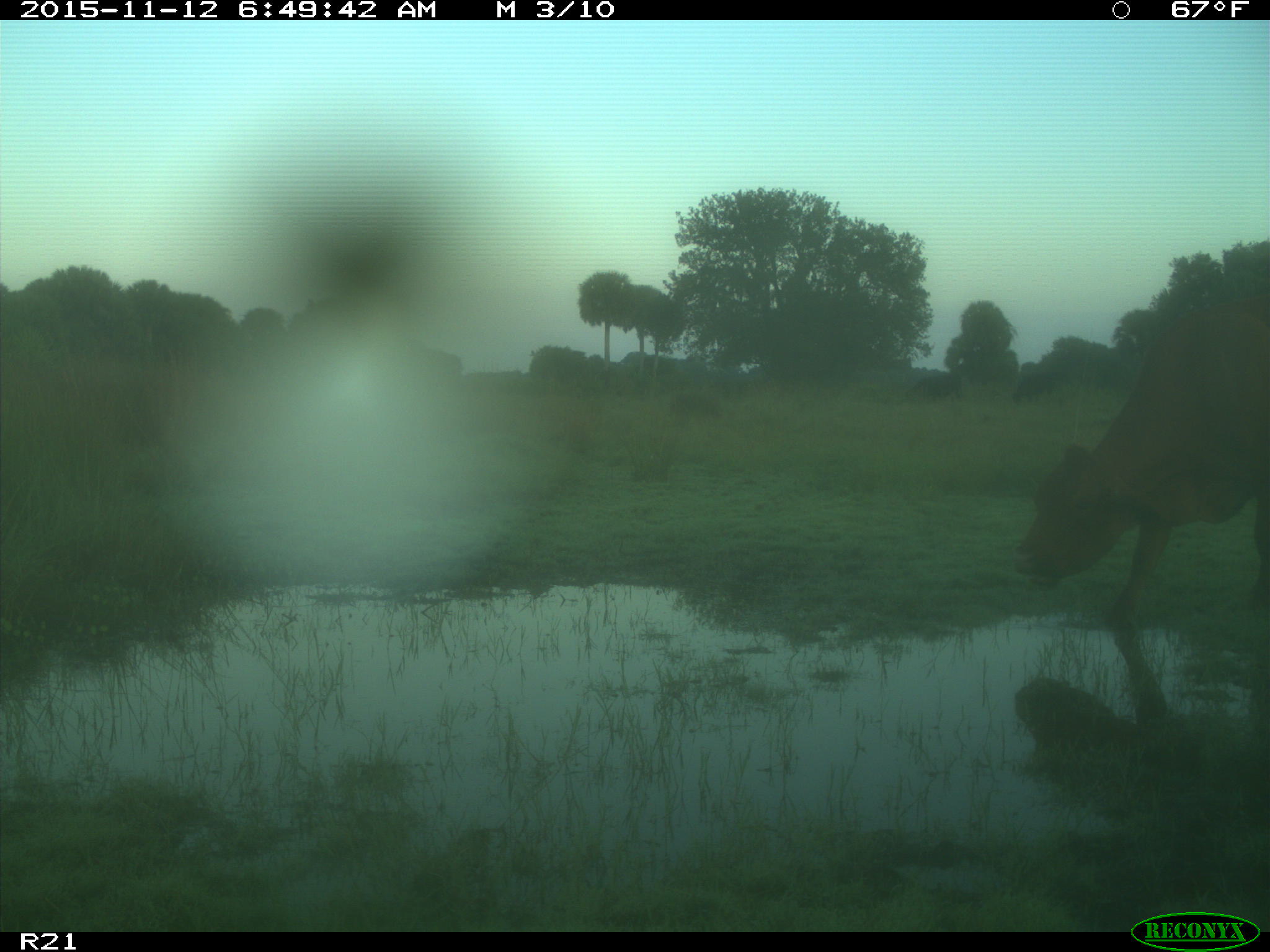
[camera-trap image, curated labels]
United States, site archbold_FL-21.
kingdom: Animalia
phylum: Chordata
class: Mammalia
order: Artiodactyla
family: Bovidae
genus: Bos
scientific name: Bos taurus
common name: domestic cow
Bos taurus (domestic cow).